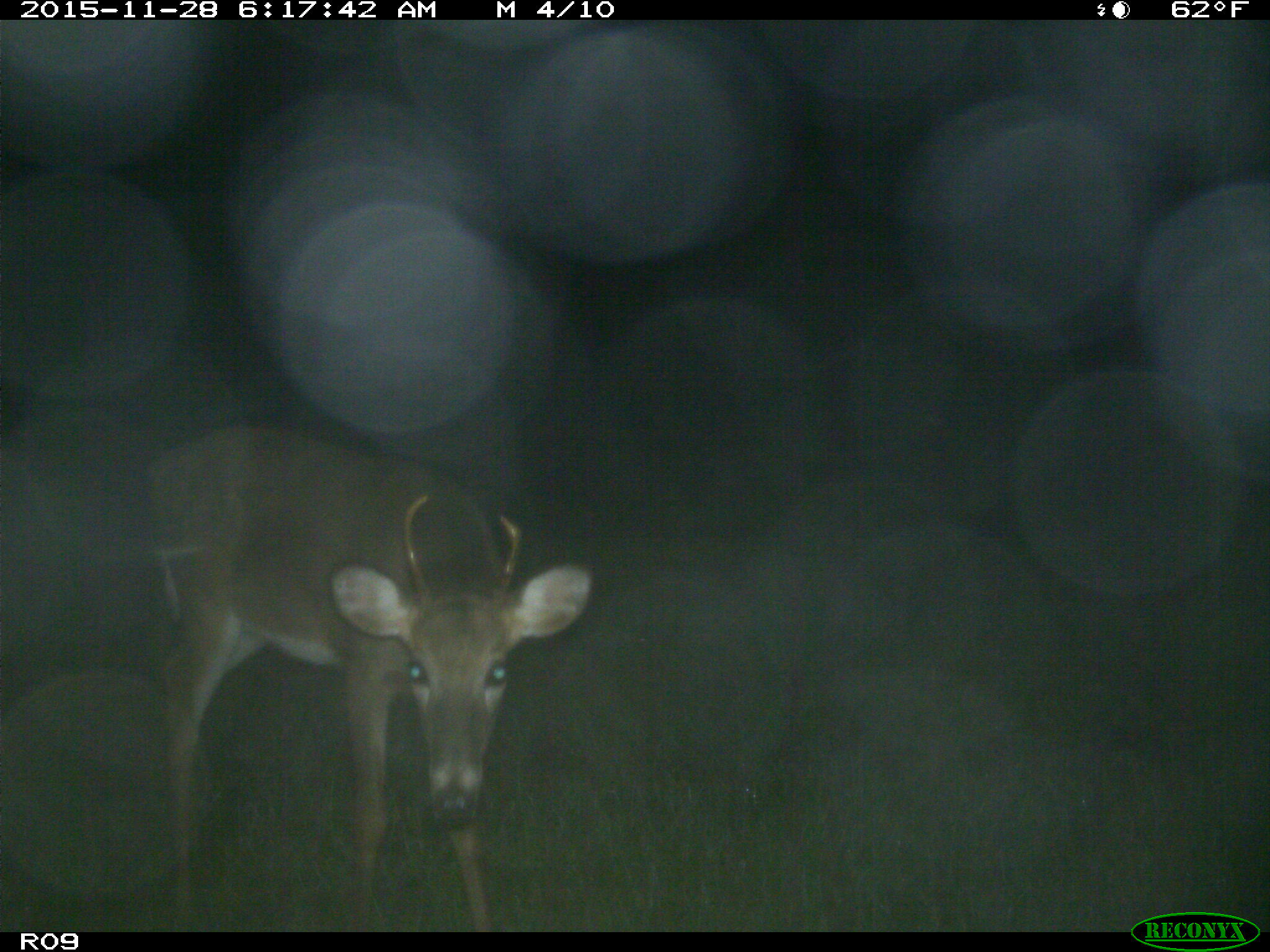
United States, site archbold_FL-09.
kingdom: Animalia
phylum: Chordata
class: Mammalia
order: Artiodactyla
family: Cervidae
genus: Odocoileus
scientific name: Odocoileus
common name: deer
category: unidentified deer